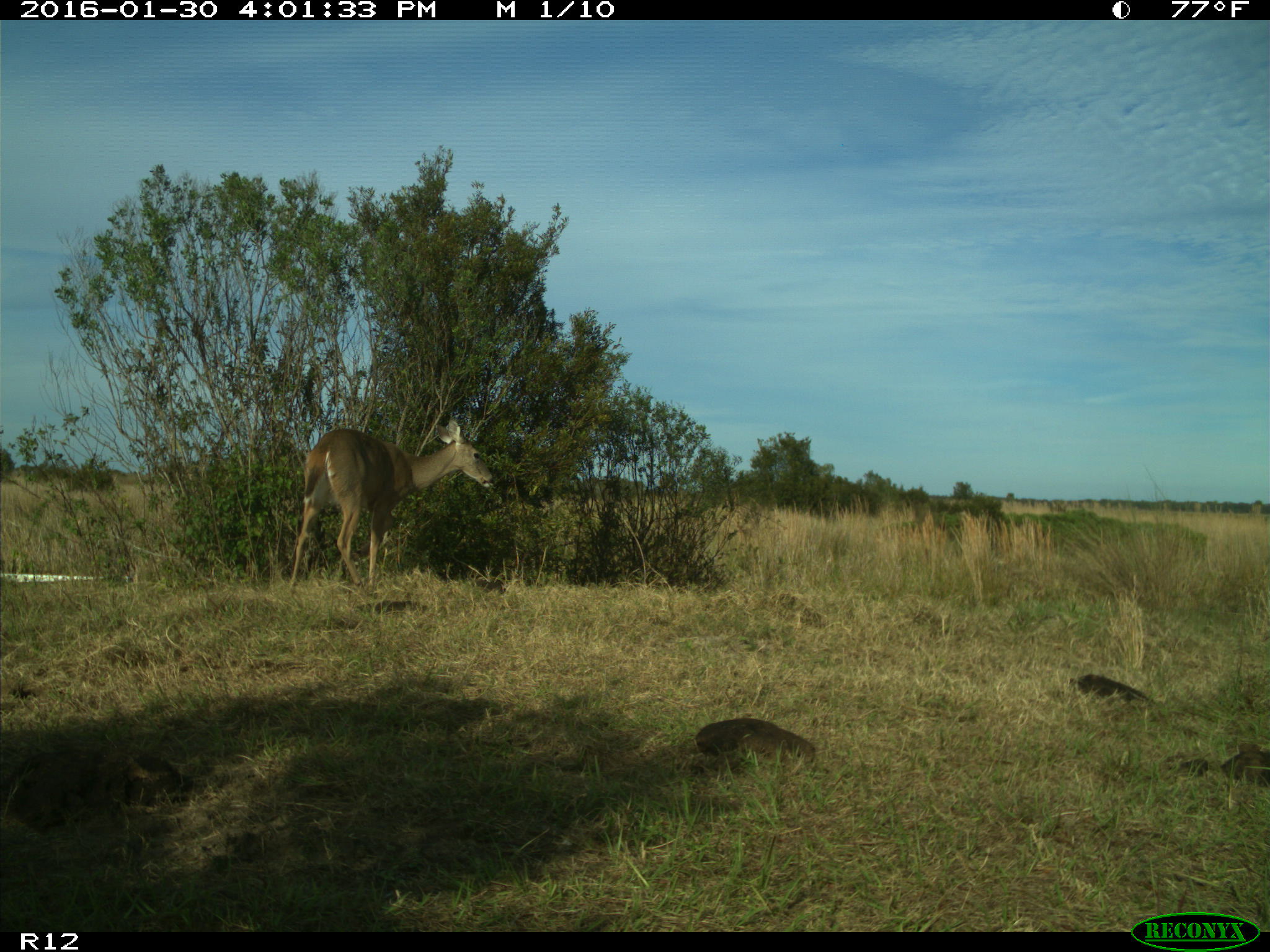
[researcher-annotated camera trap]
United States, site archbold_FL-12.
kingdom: Animalia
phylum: Chordata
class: Mammalia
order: Artiodactyla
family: Cervidae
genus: Odocoileus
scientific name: Odocoileus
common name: deer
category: unidentified deer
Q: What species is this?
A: Unidentified deer (deer) (Odocoileus).